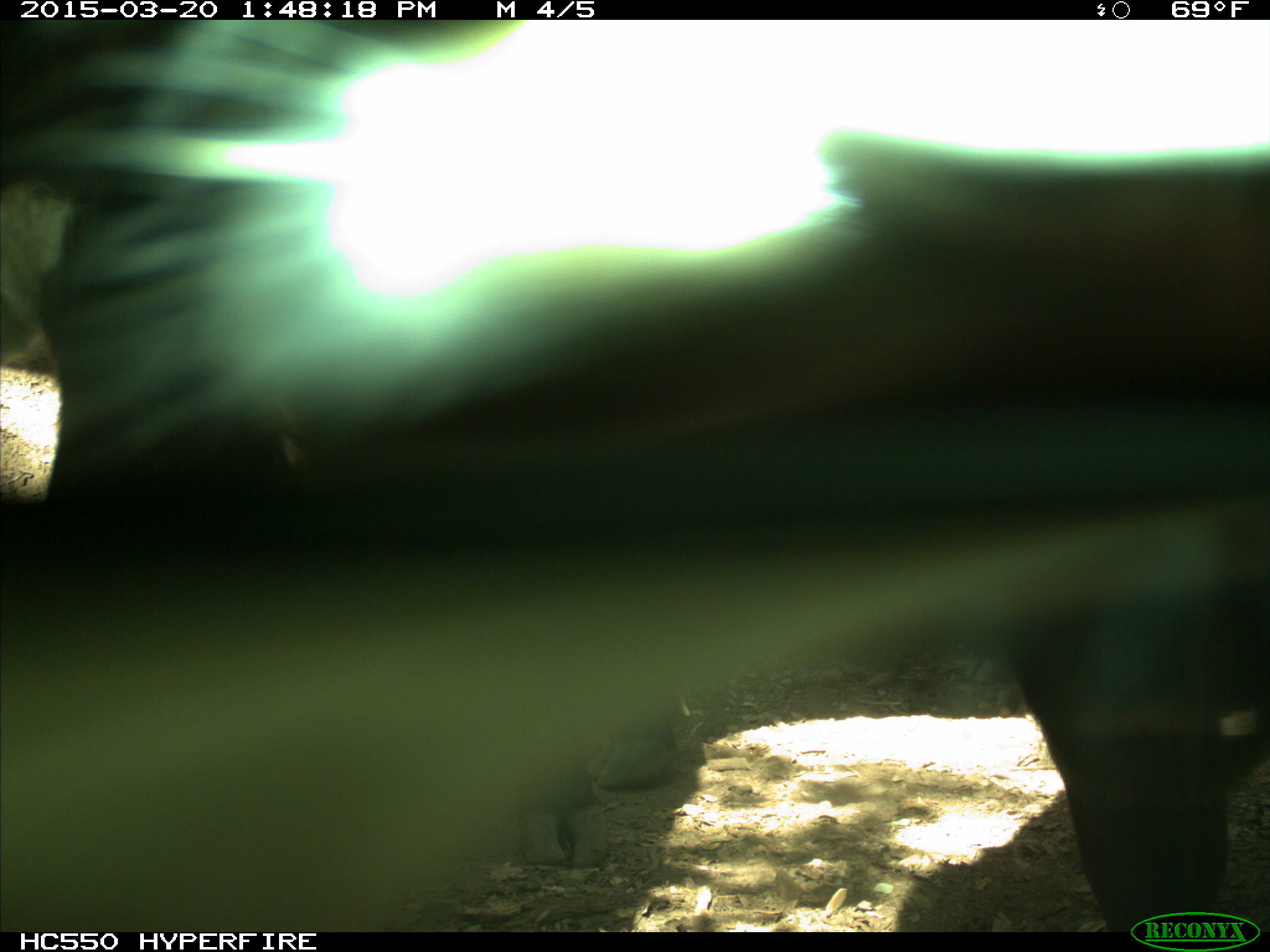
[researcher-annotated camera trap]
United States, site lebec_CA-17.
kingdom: Animalia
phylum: Chordata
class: Mammalia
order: Artiodactyla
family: Bovidae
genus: Bos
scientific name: Bos taurus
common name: domestic cow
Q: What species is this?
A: Bos taurus (domestic cow).